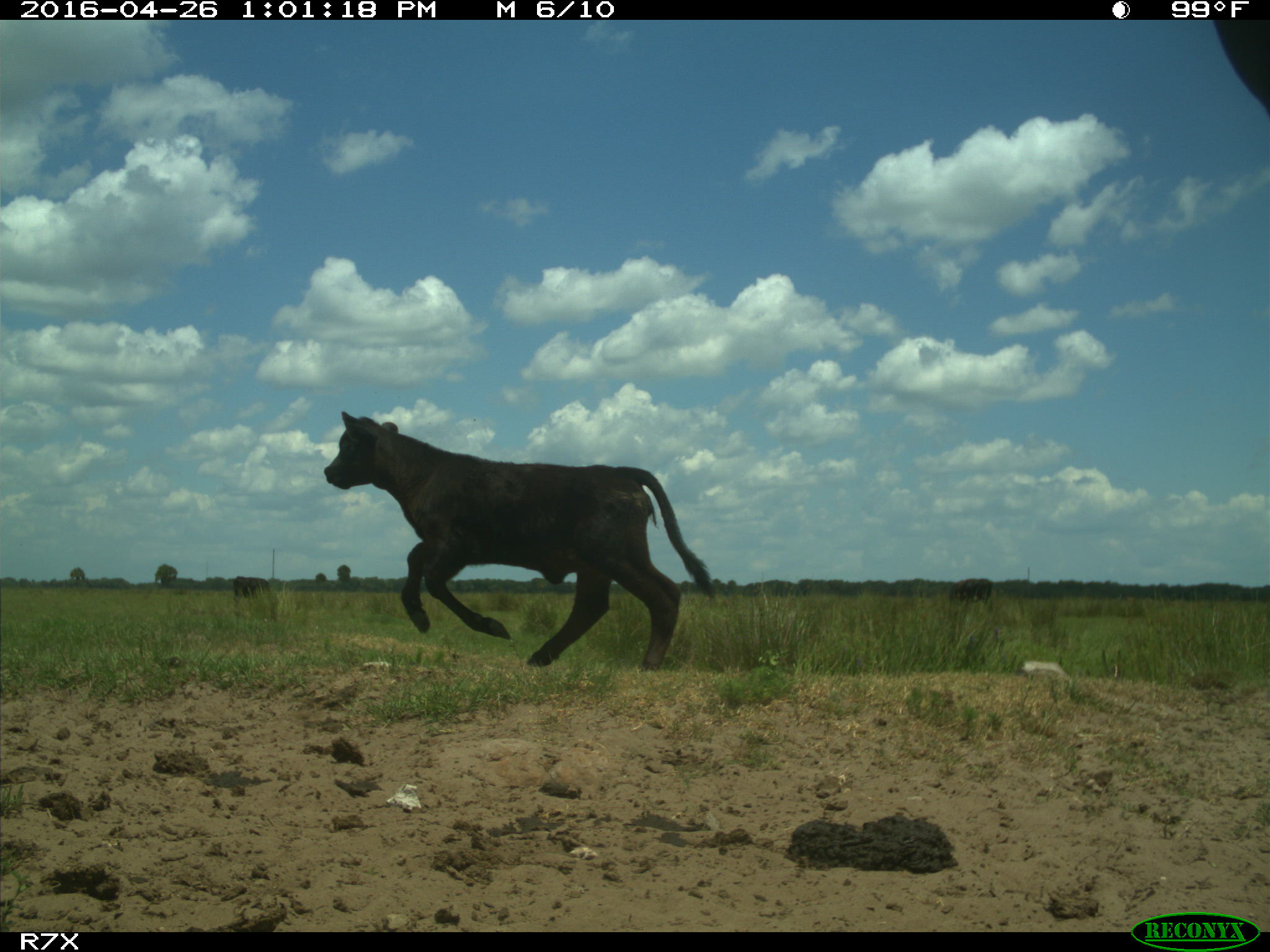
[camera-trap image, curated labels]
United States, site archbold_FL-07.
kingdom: Animalia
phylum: Chordata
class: Mammalia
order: Artiodactyla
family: Bovidae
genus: Bos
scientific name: Bos taurus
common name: domestic cow